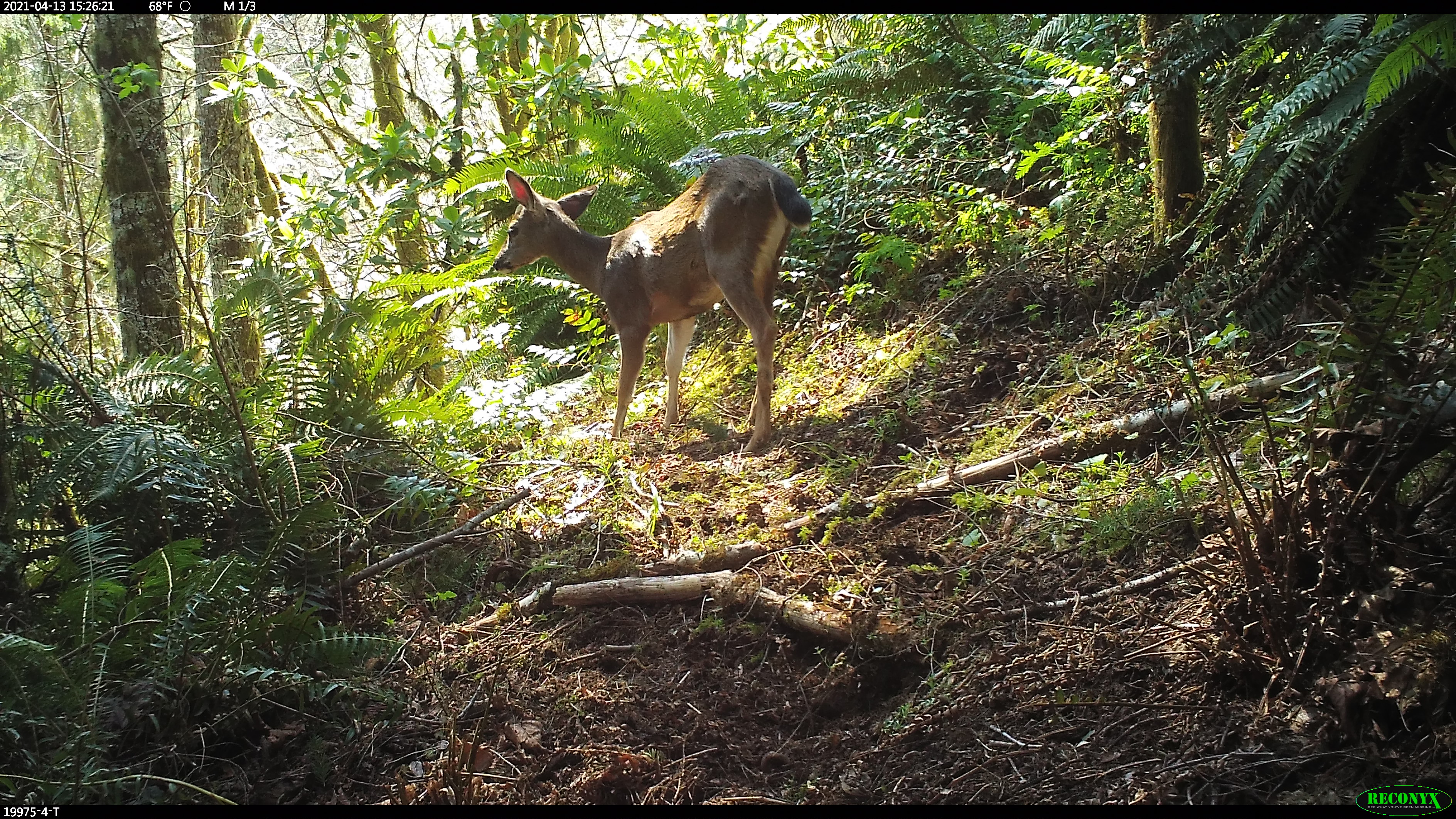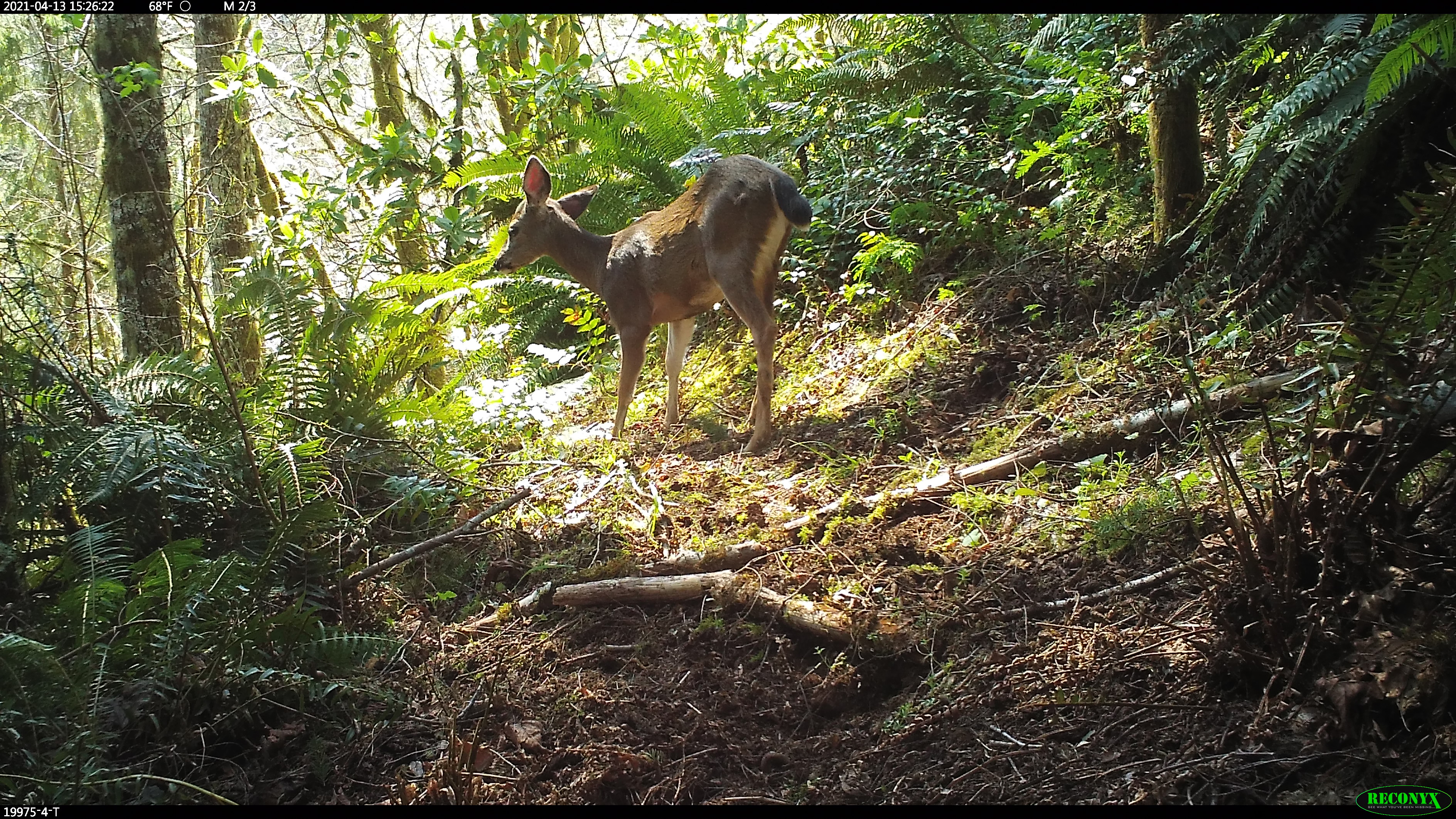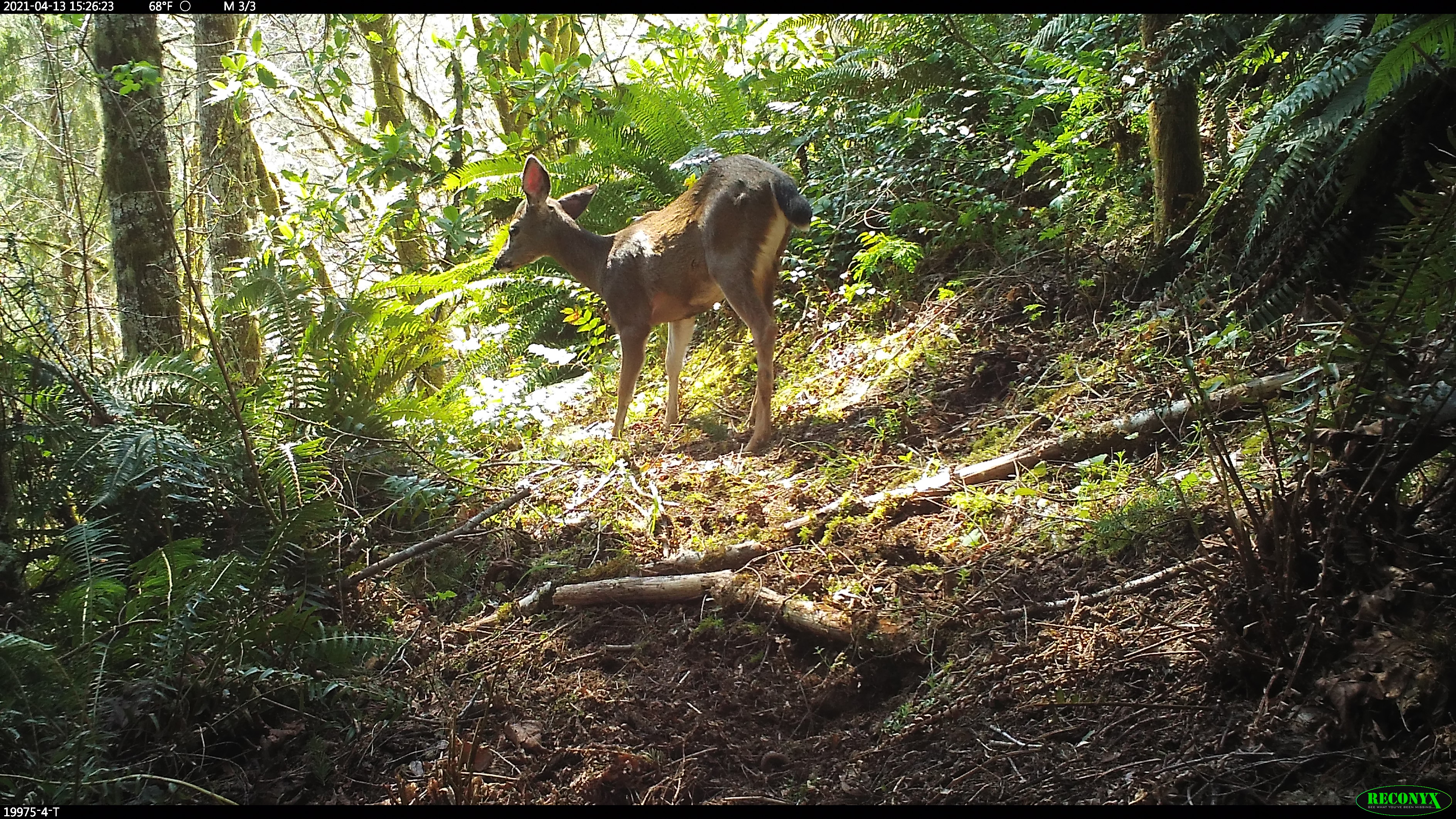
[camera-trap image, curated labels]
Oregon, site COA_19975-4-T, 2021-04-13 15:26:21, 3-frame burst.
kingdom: Animalia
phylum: Chordata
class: Mammalia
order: Artiodactyla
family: Cervidae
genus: Odocoileus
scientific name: Odocoileus hemionus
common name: black-tailed deer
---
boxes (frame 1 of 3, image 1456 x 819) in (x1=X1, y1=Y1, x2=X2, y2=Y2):
black-tailed deer: (x1=487, y1=137, x2=811, y2=458)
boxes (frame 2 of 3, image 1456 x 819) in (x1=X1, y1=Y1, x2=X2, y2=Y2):
black-tailed deer: (x1=488, y1=144, x2=817, y2=457)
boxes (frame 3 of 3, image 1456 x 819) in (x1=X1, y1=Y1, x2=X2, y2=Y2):
black-tailed deer: (x1=488, y1=146, x2=817, y2=460)